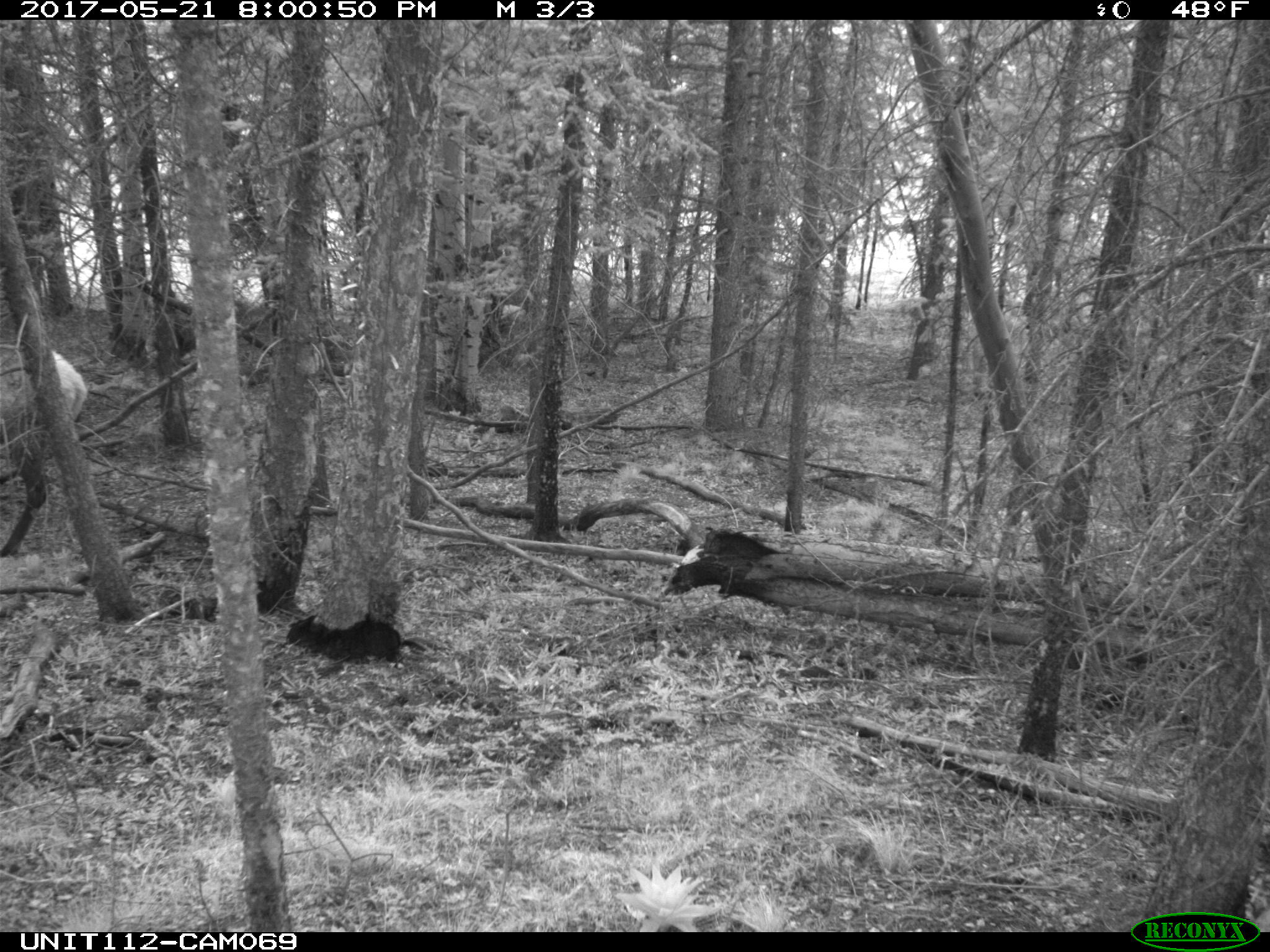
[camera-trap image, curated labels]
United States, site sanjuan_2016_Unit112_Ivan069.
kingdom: Animalia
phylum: Chordata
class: Mammalia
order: Artiodactyla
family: Cervidae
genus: Cervus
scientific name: Cervus elaphus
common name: red deer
Cervus elaphus (red deer).